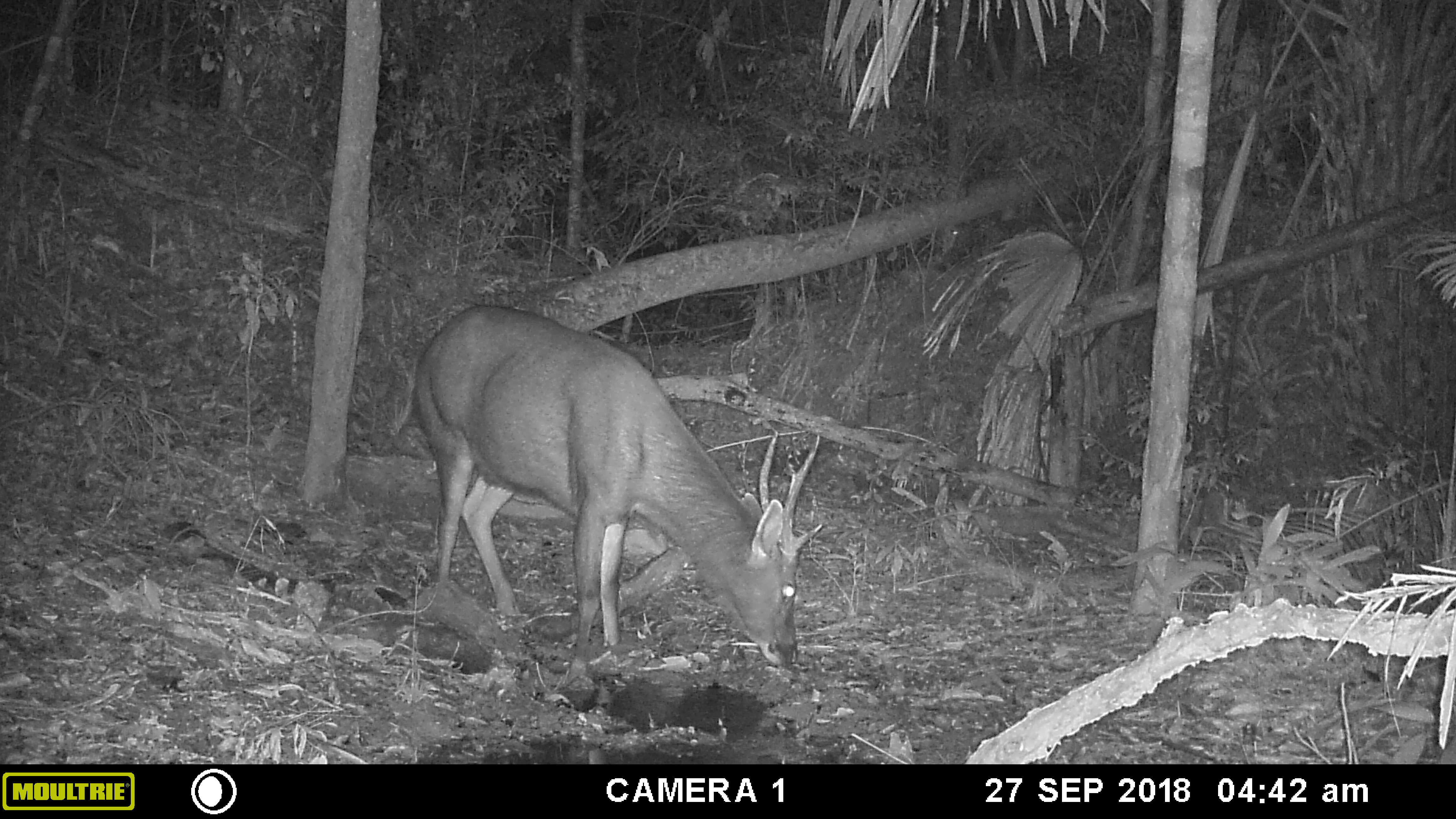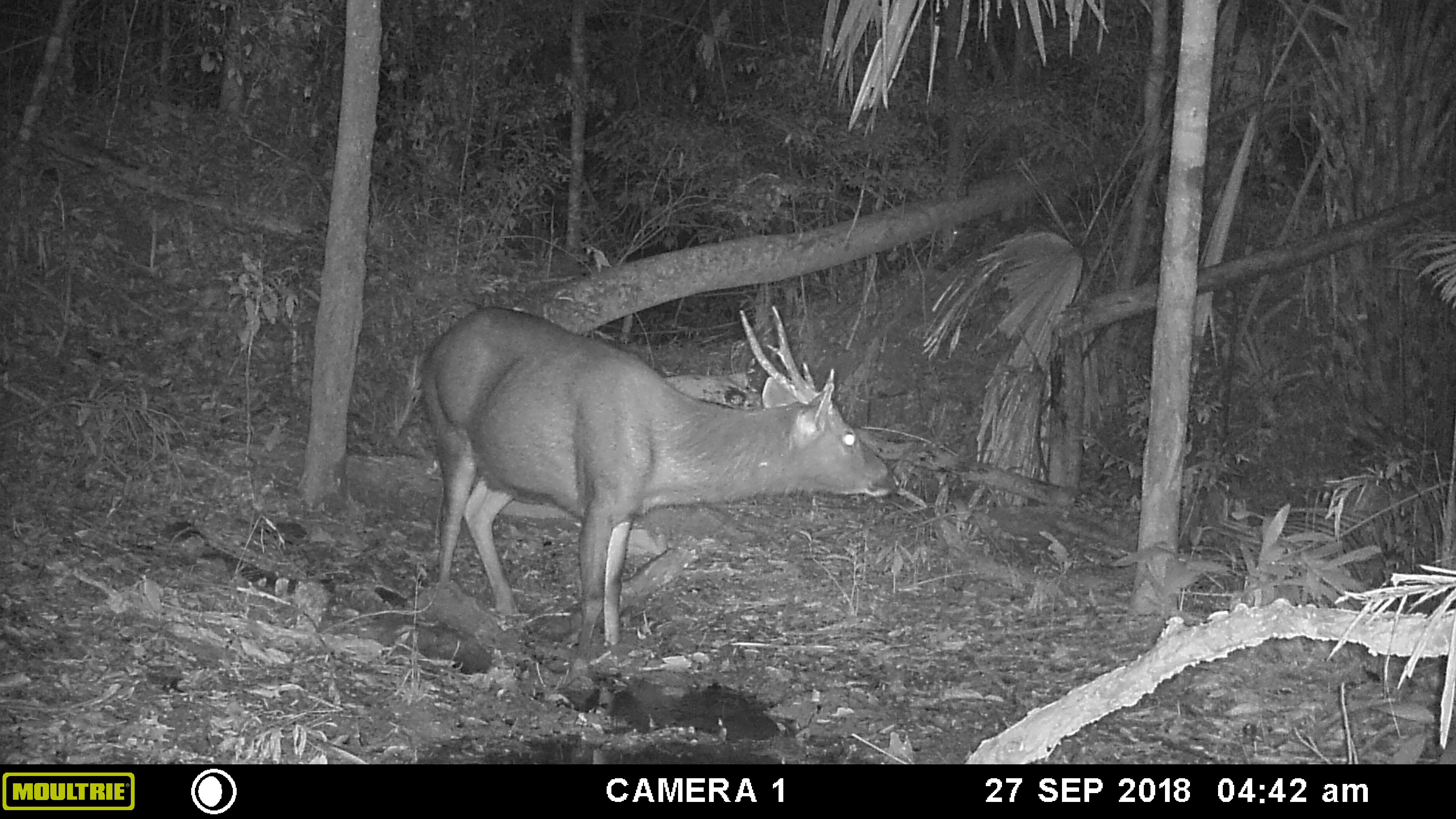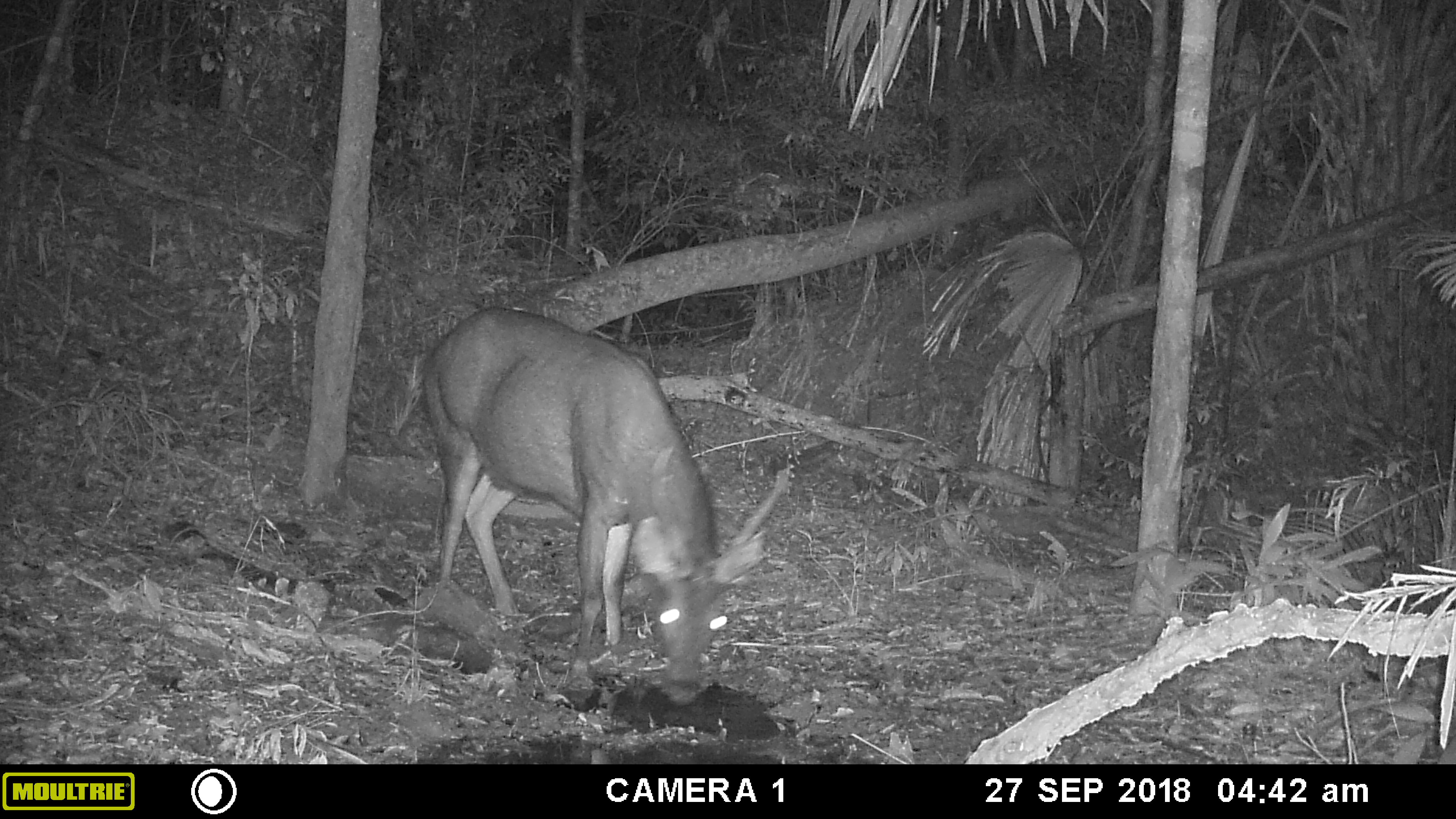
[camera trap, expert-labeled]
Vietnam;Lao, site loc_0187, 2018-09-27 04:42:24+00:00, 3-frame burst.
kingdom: Animalia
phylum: Chordata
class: Mammalia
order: Artiodactyla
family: Cervidae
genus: Rusa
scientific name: Rusa unicolor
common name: sambar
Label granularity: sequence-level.